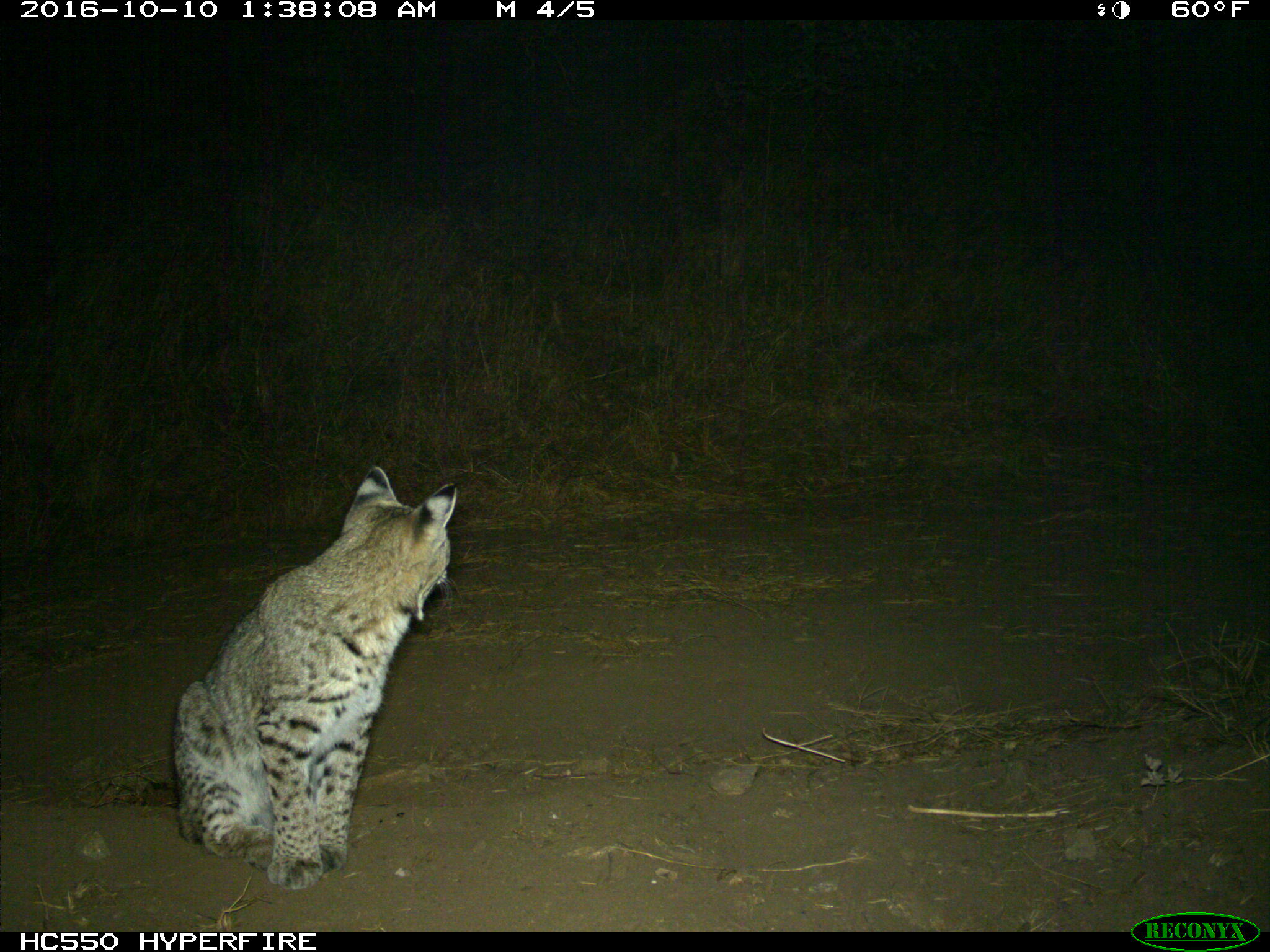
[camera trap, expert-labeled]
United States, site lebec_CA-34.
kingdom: Animalia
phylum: Chordata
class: Mammalia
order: Carnivora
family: Felidae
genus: Lynx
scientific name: Lynx rufus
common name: bobcat